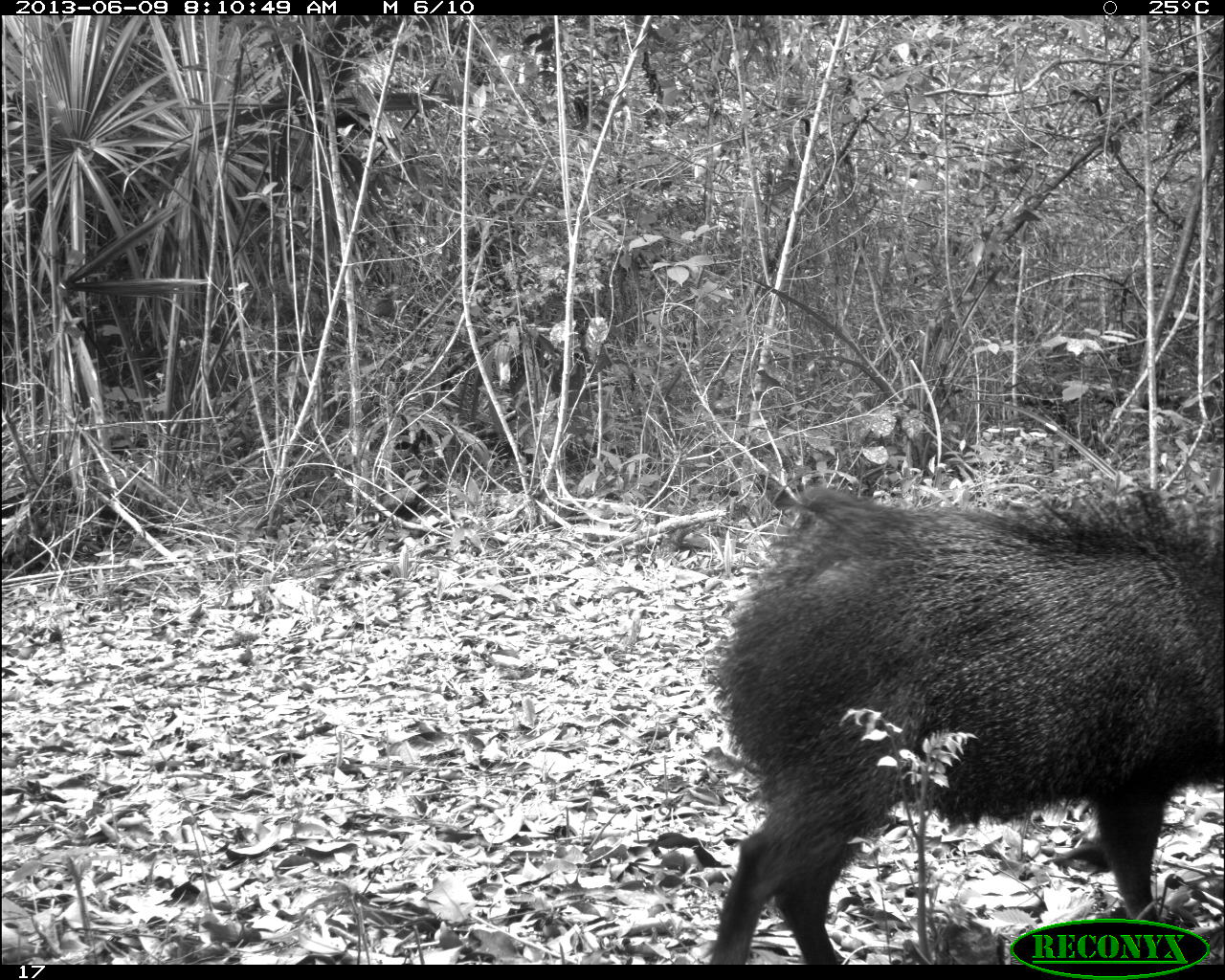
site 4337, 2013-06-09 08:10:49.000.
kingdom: Animalia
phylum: Chordata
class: Mammalia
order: Artiodactyla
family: Tayassuidae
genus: Pecari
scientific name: Pecari tajacu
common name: collared peccary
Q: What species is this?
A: Pecari tajacu (collared peccary).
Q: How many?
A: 2.